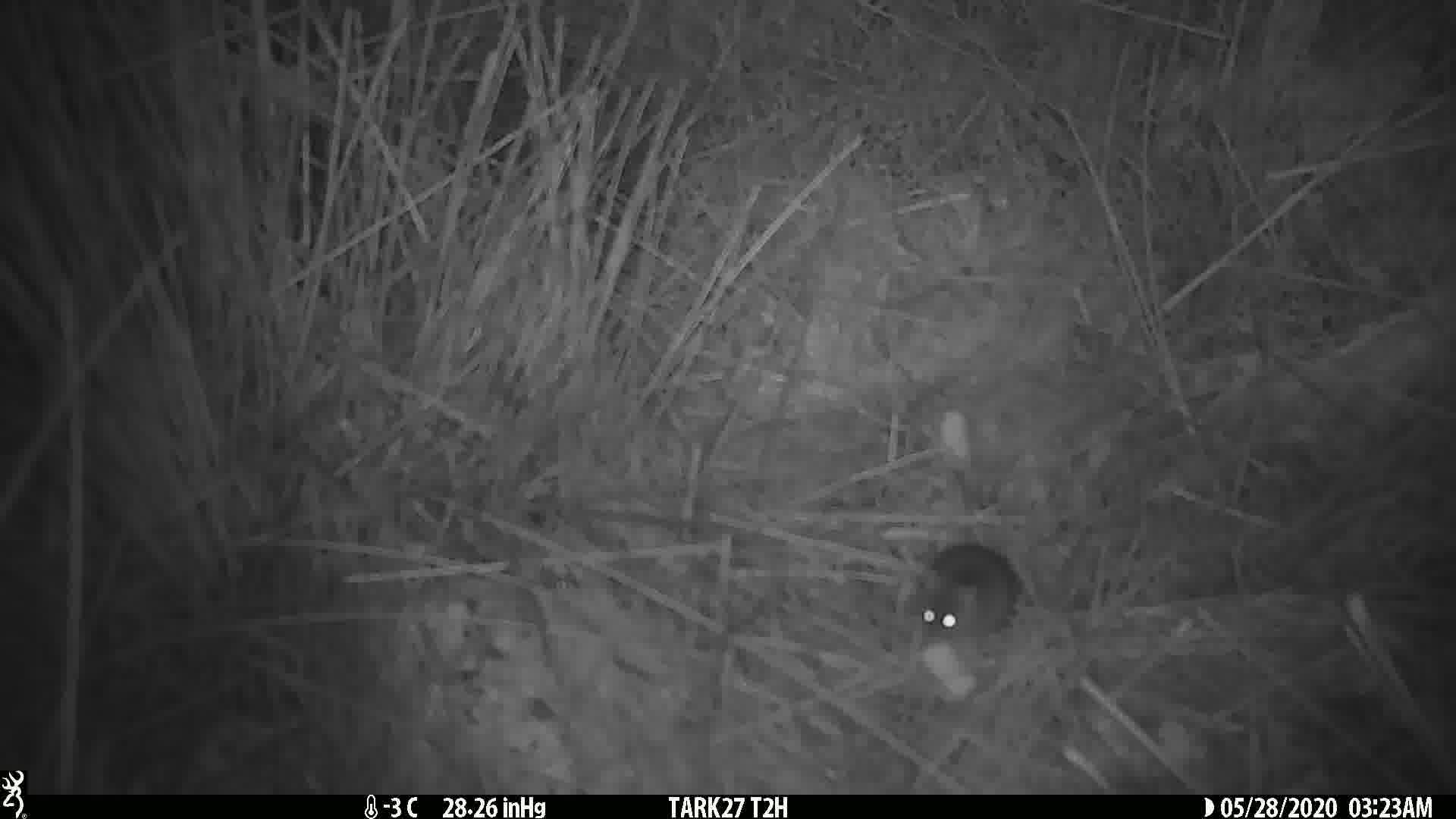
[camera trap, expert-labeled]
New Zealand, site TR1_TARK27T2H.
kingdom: Animalia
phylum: Chordata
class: Mammalia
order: Rodentia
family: Muridae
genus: Mus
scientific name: Mus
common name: mouse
Mouse (Mus).